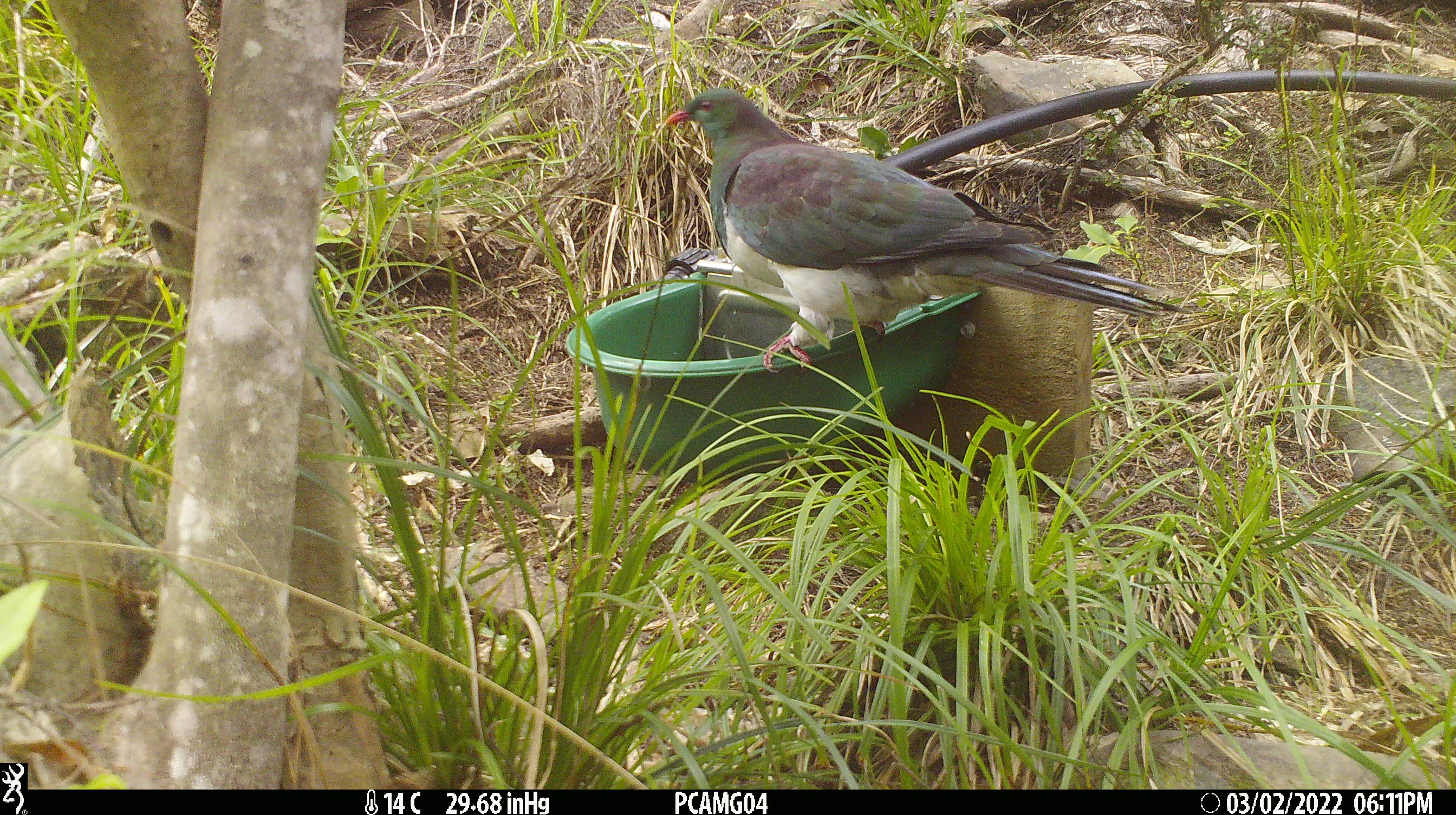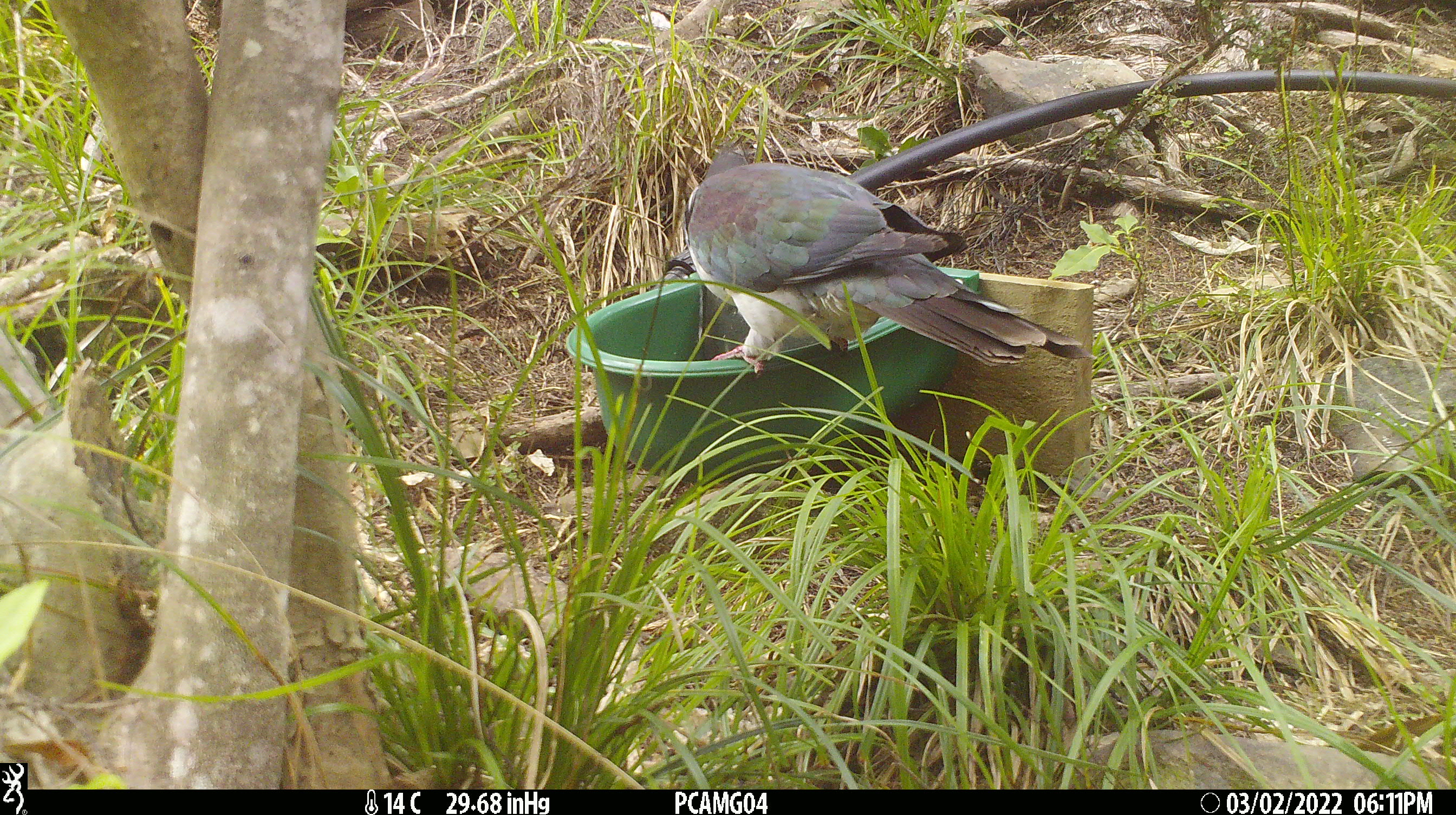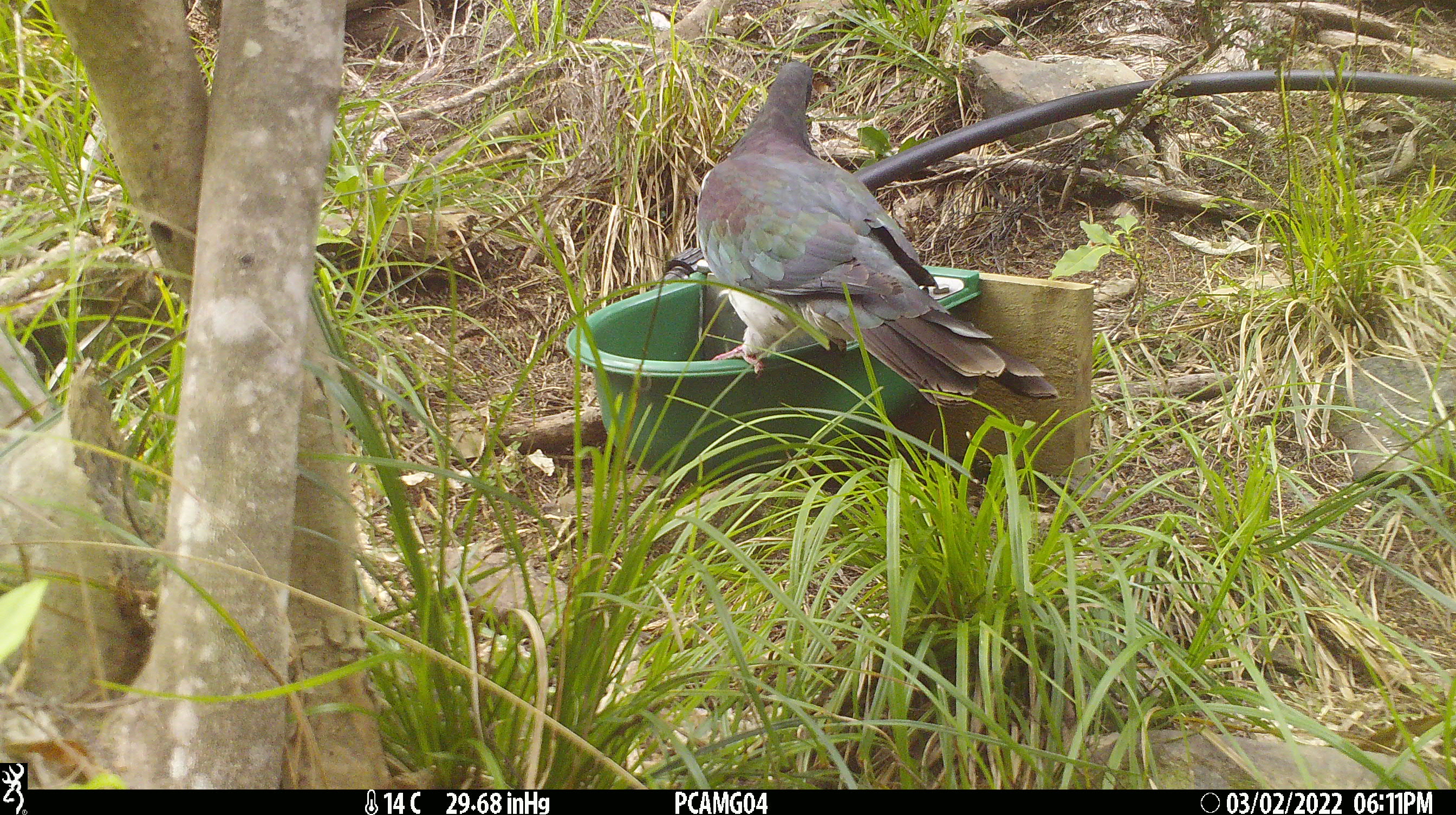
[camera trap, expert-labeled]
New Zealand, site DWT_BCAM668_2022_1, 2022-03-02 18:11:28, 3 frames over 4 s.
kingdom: Animalia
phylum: Chordata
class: Aves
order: Columbiformes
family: Columbidae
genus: Hemiphaga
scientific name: Hemiphaga novaeseelandiae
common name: new zealand pigeon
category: kereru